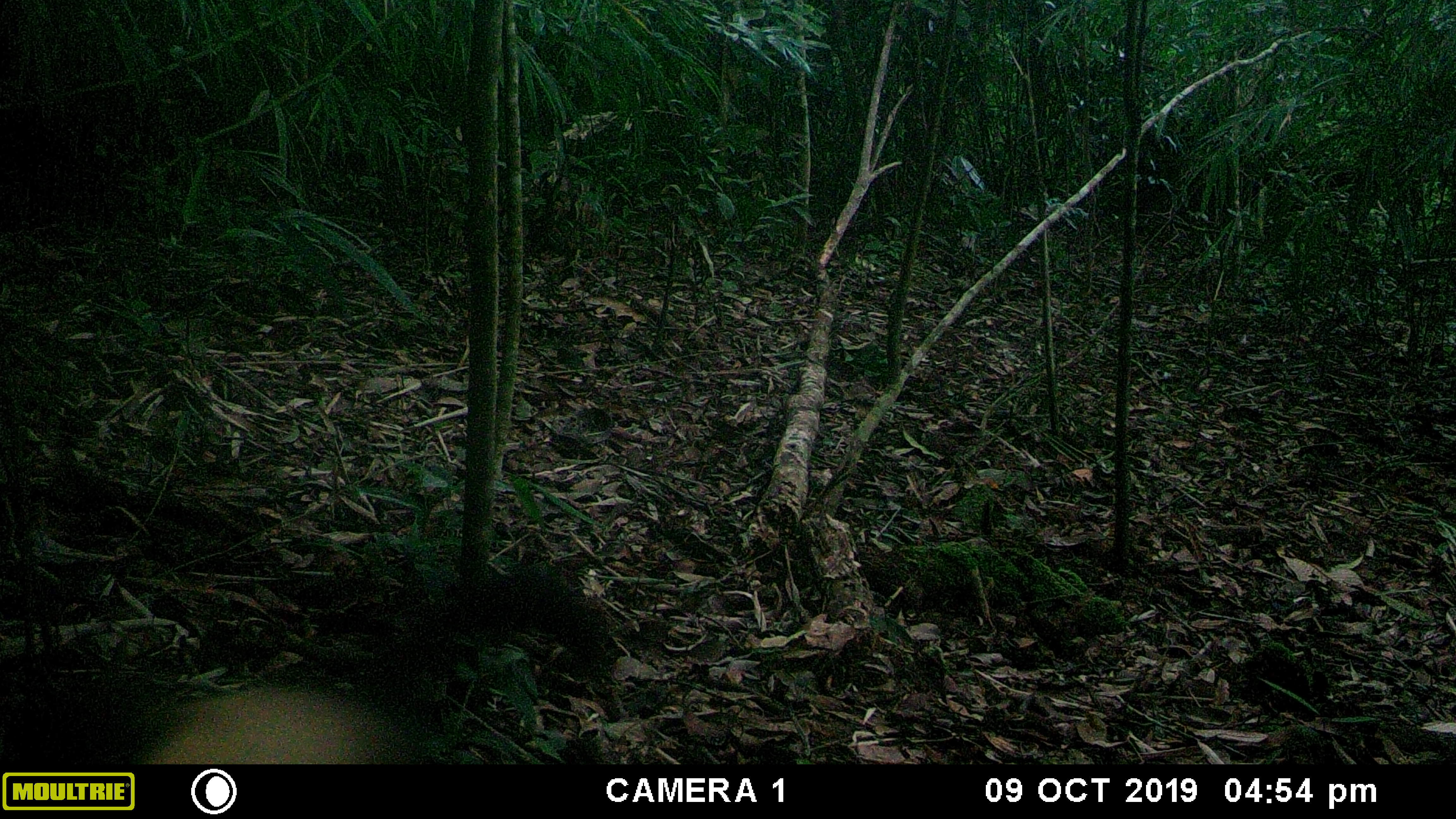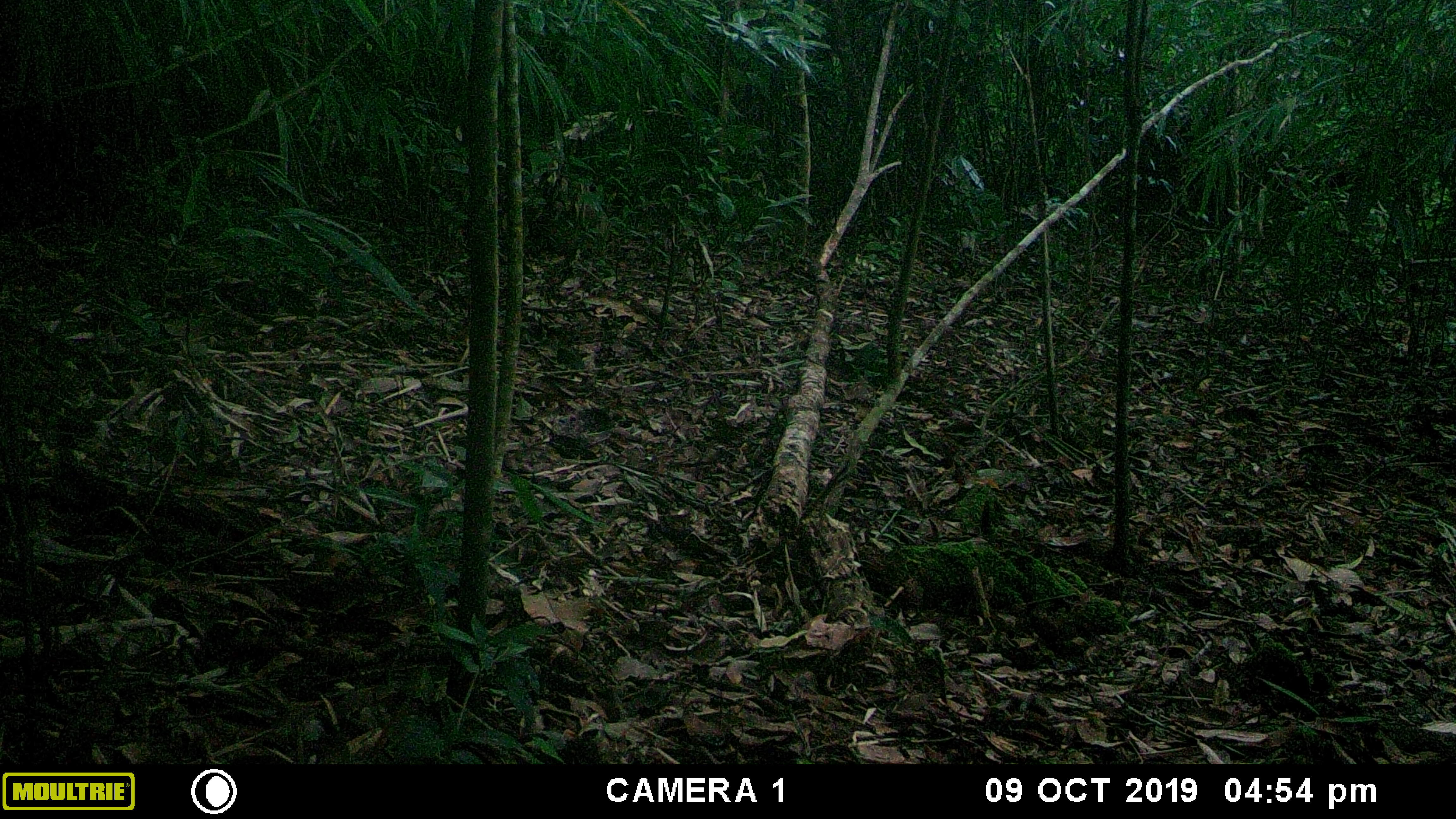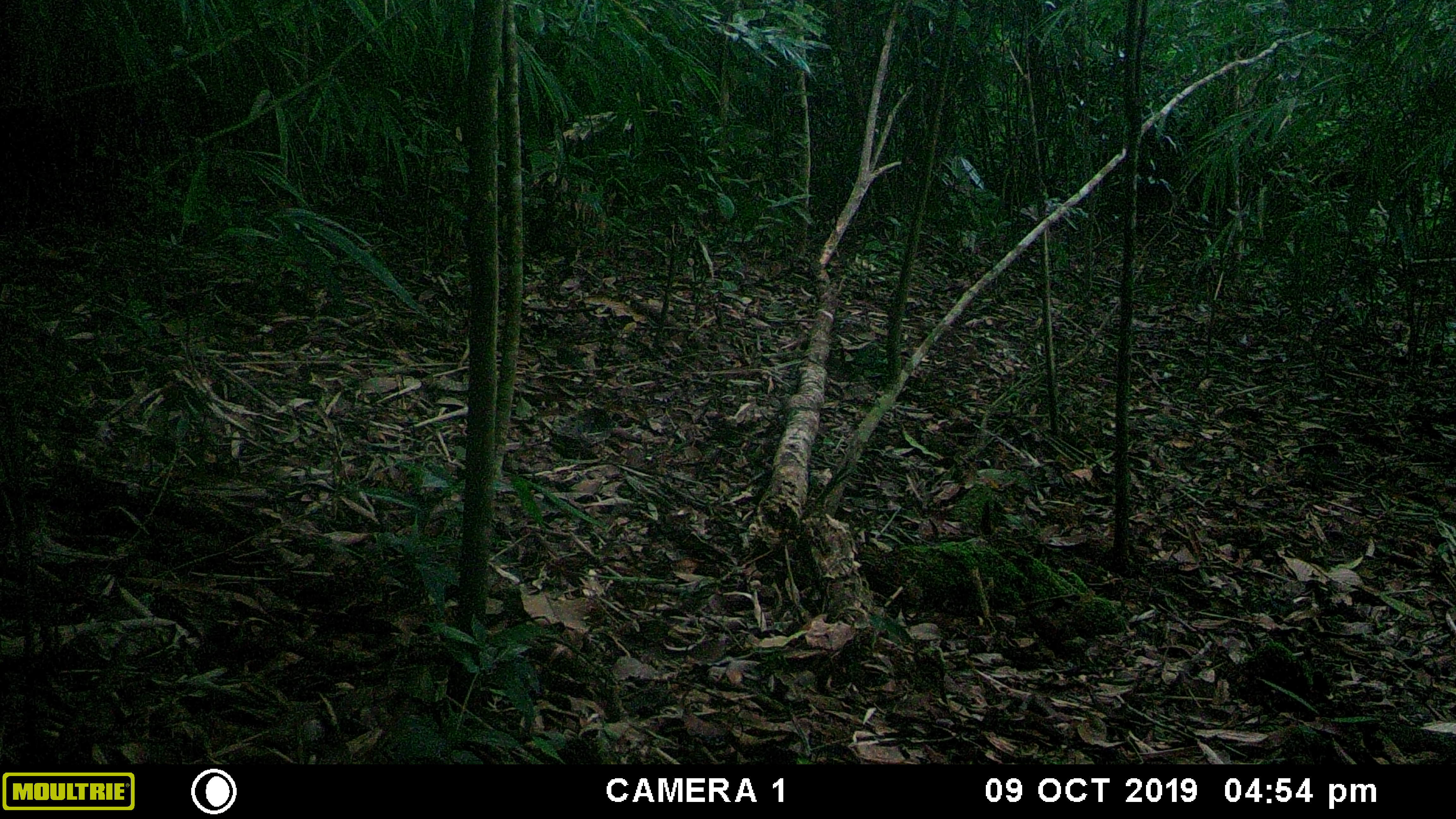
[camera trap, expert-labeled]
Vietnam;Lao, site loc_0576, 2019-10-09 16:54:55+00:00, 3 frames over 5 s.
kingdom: Animalia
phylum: Chordata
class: Mammalia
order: Carnivora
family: Mustelidae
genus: Martes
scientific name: Martes flavigula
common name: yellow-throated marten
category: yellow throated marten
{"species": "yellow throated marten (yellow-throated marten) (Martes flavigula)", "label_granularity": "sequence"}